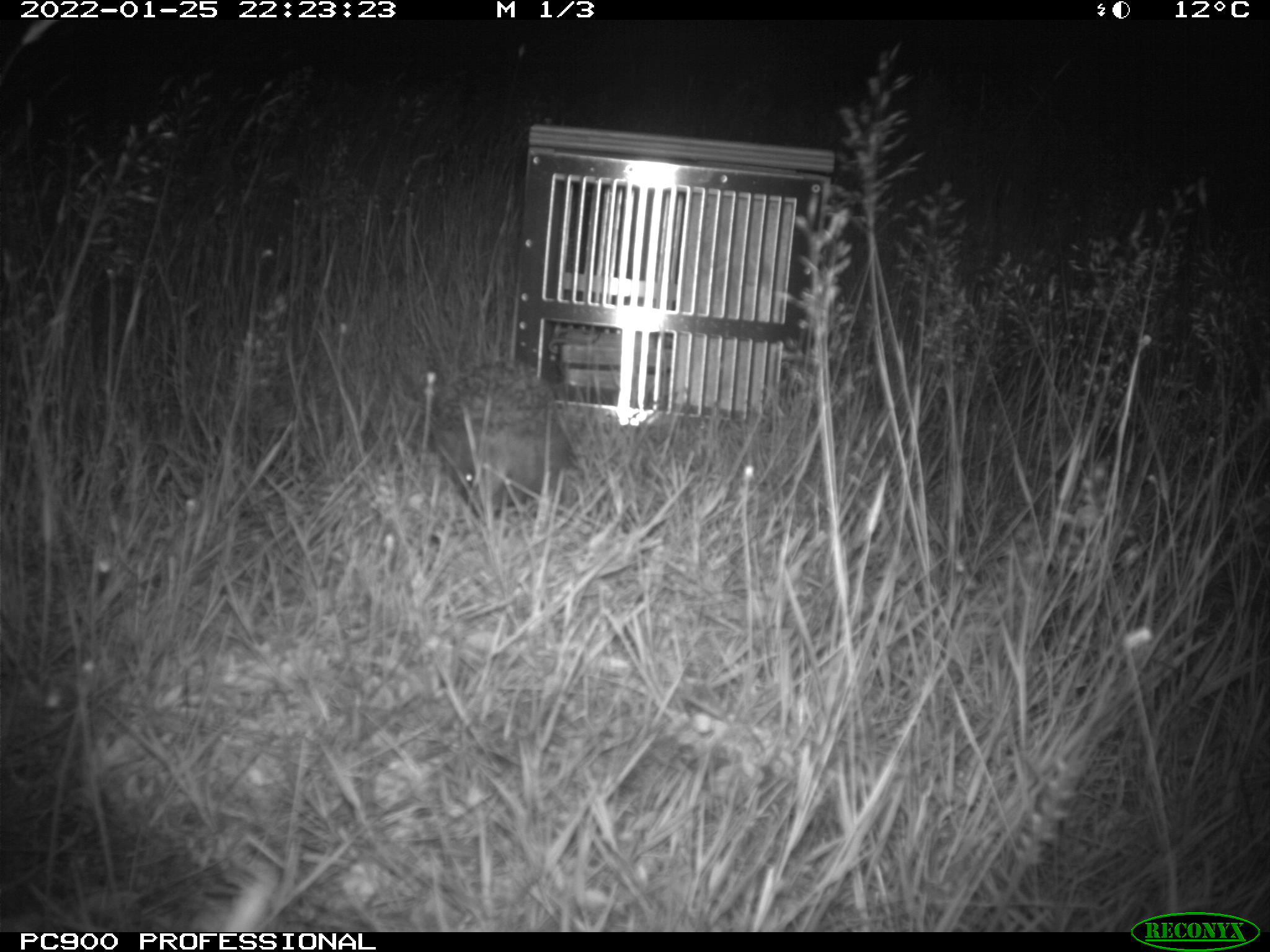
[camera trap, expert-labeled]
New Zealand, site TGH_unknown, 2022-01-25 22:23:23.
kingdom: Animalia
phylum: Chordata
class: Mammalia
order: Eulipotyphla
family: Erinaceidae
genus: Erinaceus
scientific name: Erinaceus europaeus europaeus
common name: european hedgehog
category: hedgehog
Hedgehog (european hedgehog) (Erinaceus europaeus europaeus).